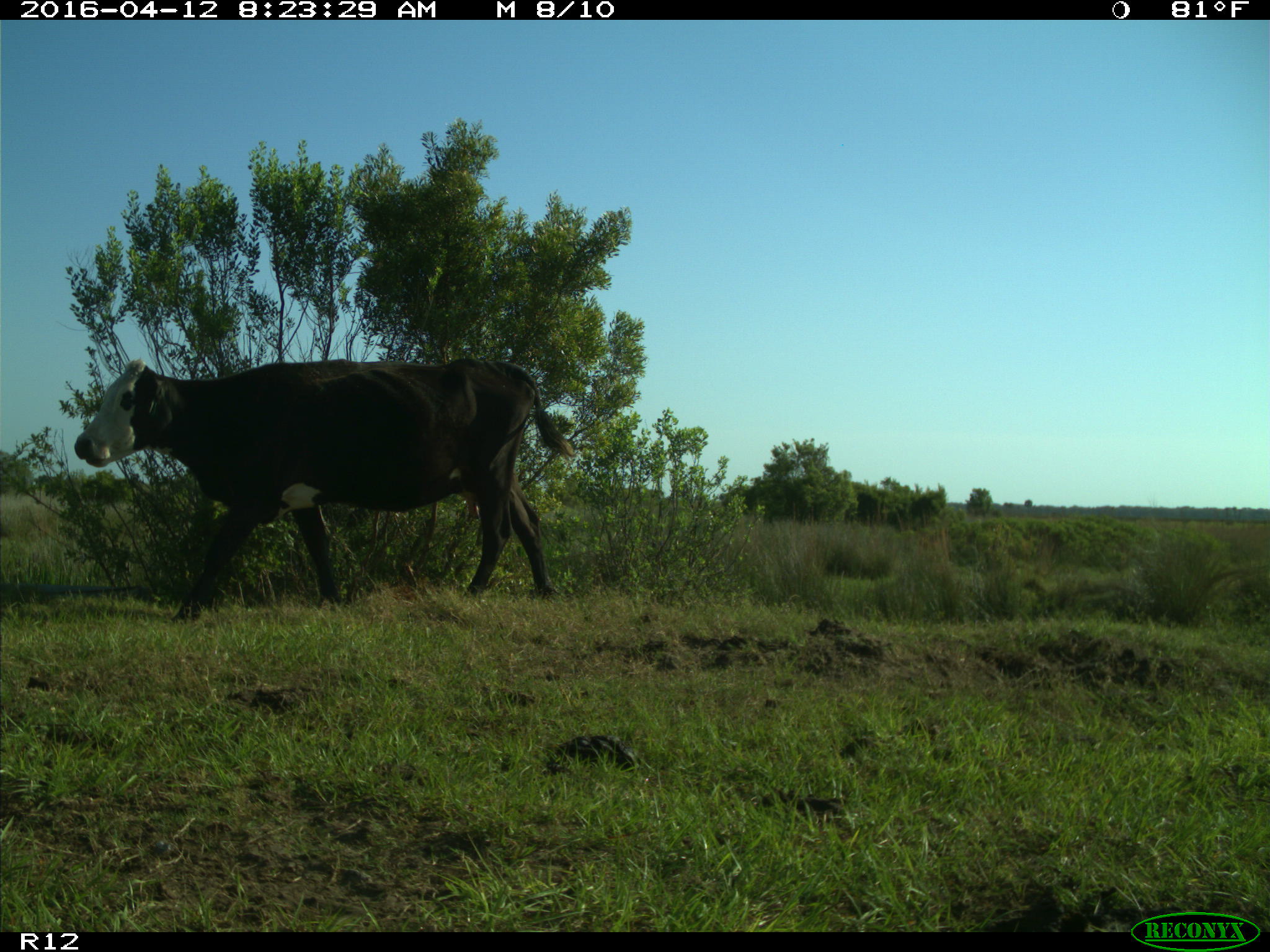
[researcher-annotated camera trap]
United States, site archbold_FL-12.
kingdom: Animalia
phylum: Chordata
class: Mammalia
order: Artiodactyla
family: Bovidae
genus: Bos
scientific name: Bos taurus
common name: domestic cow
Bos taurus (domestic cow).